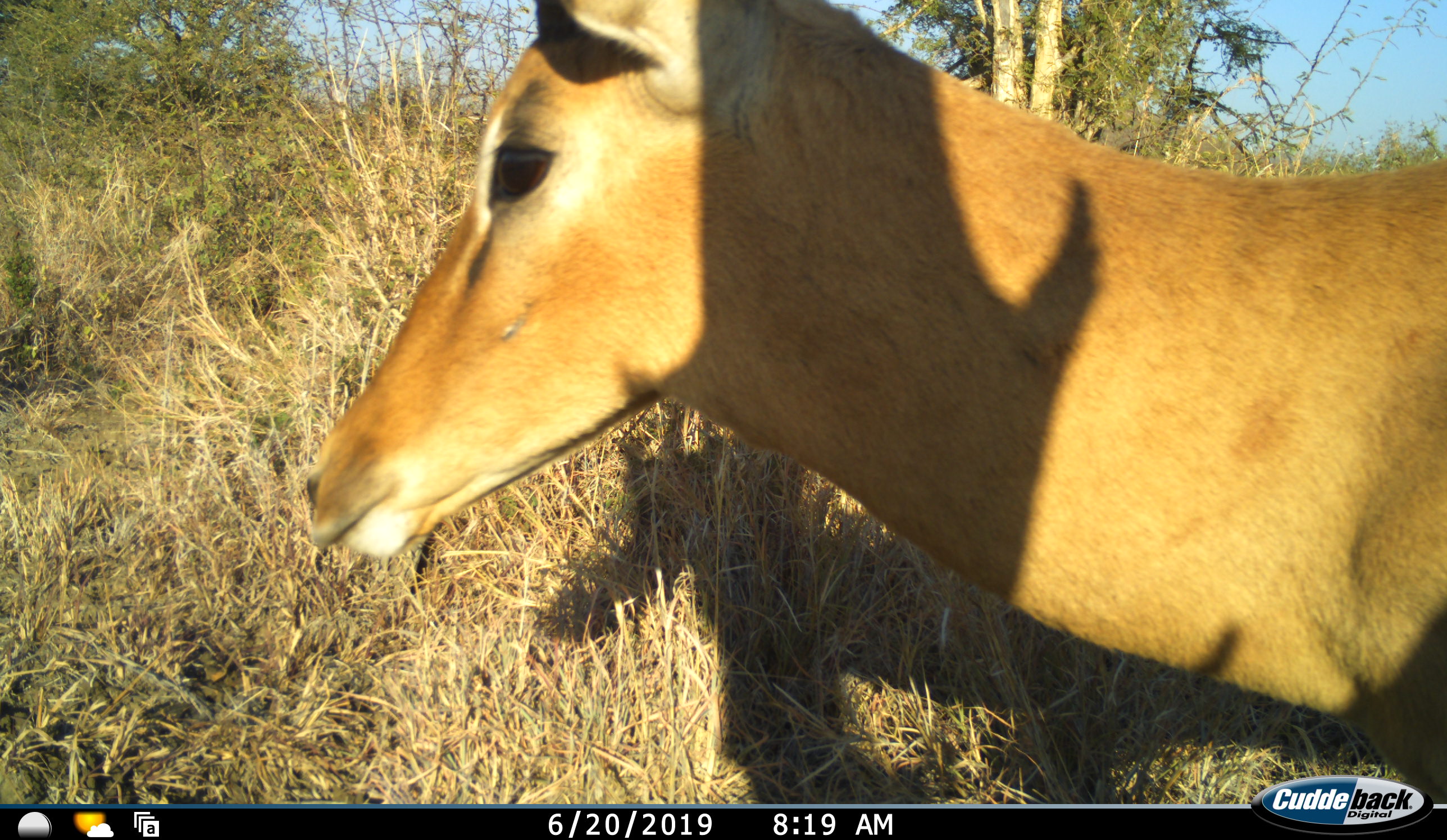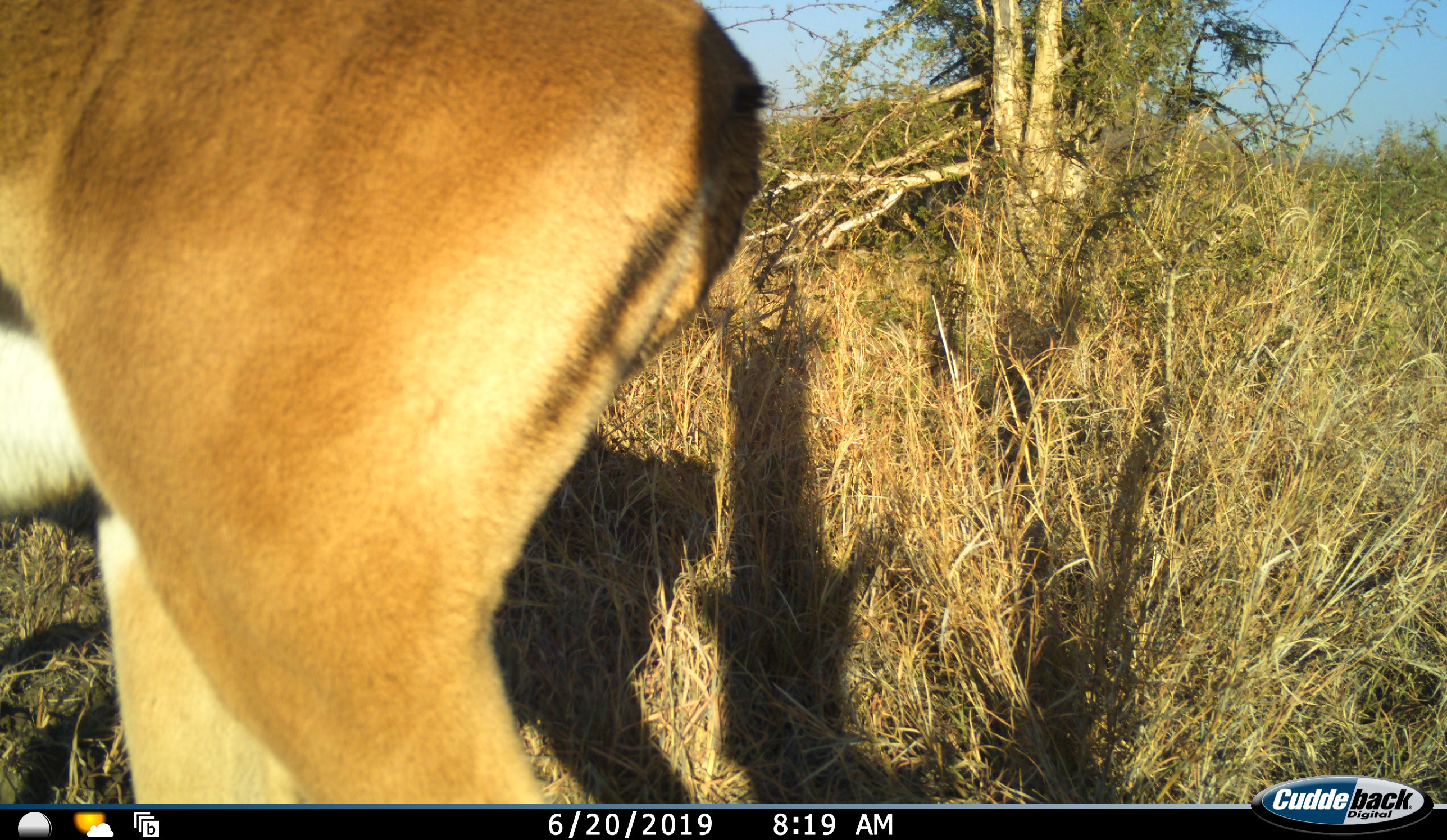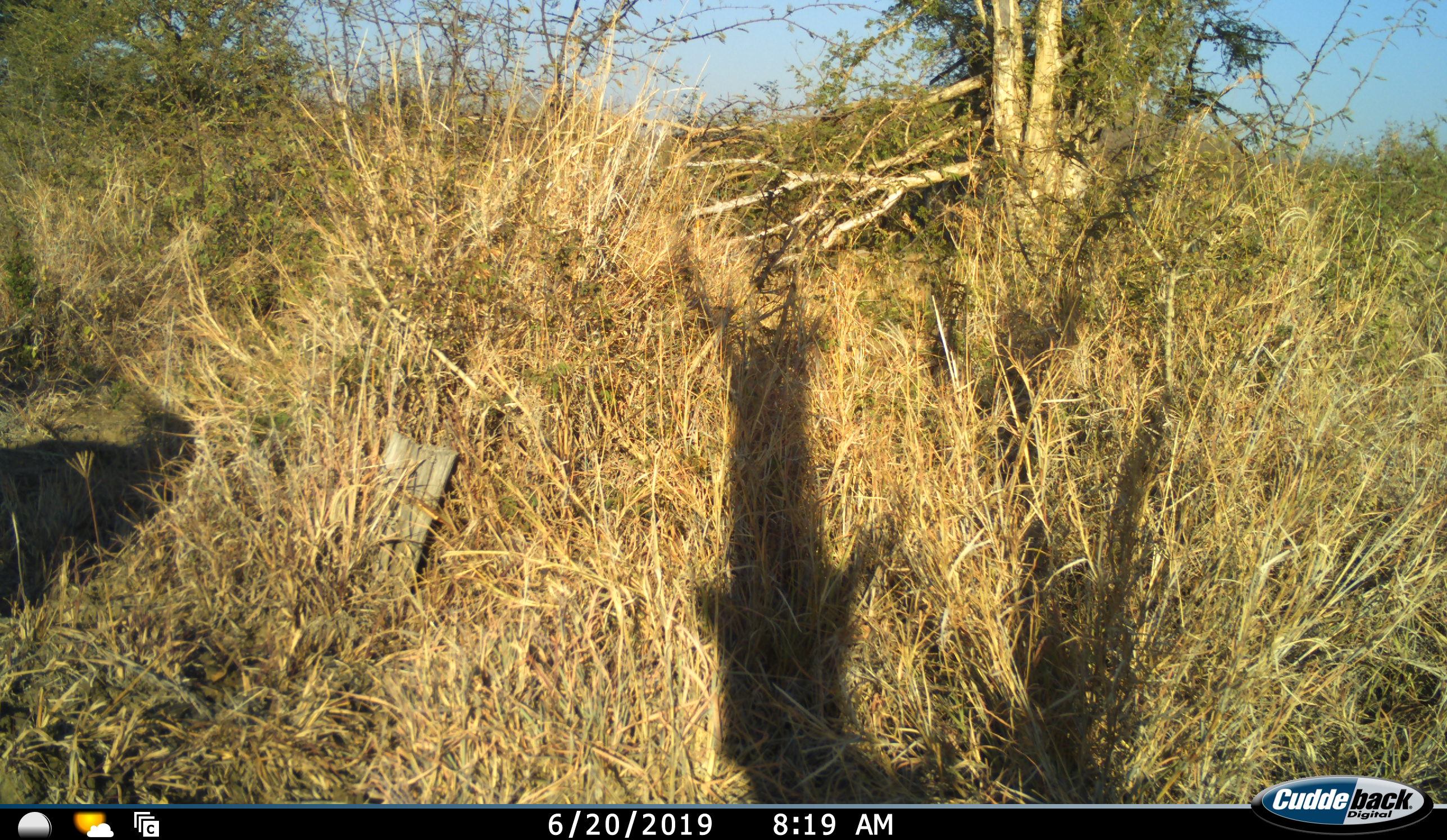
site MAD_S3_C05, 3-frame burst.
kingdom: Animalia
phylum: Chordata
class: Mammalia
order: Artiodactyla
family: Bovidae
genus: Aepyceros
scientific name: Aepyceros melampus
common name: impala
Impala (Aepyceros melampus), count 1. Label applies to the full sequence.